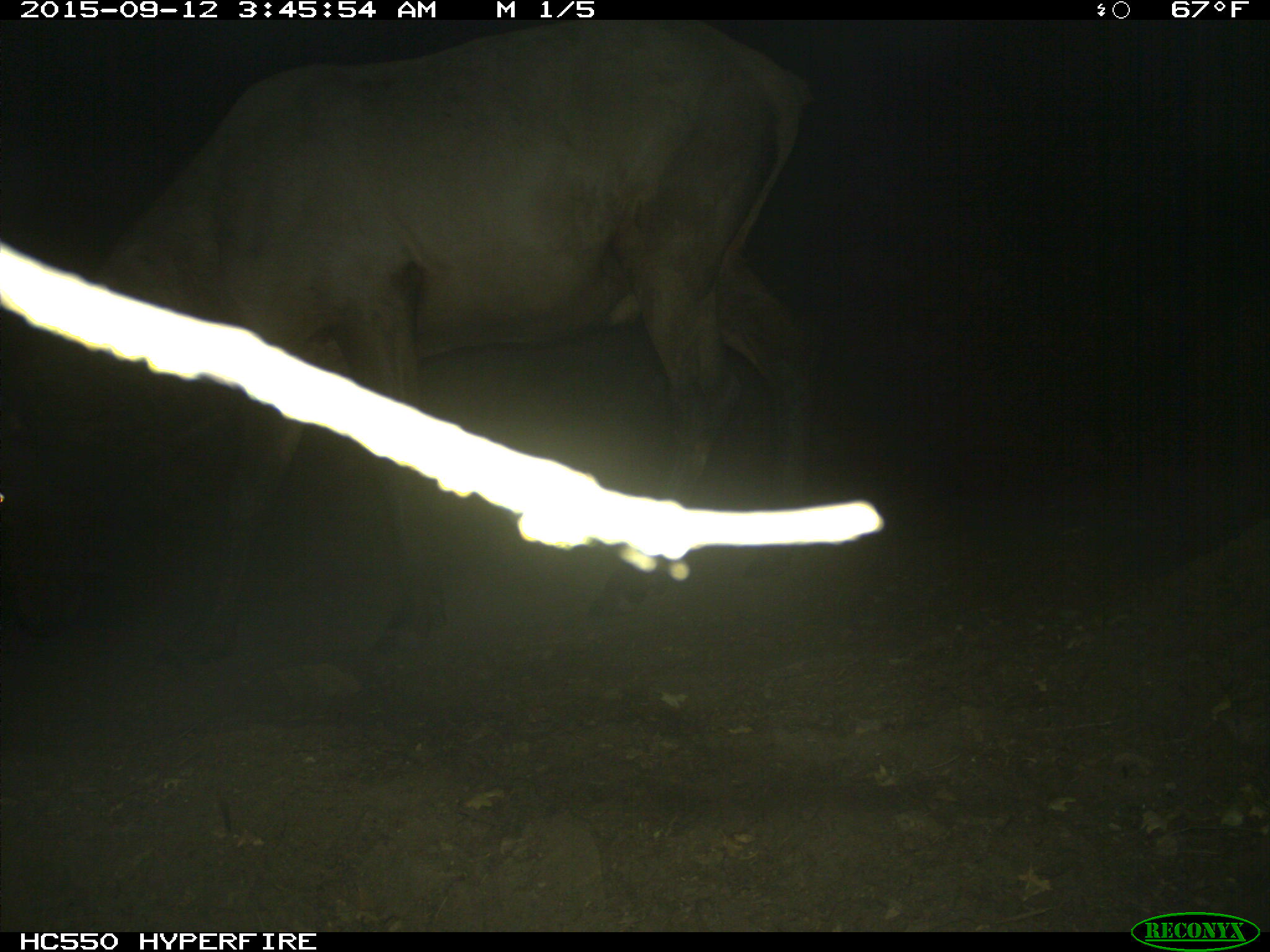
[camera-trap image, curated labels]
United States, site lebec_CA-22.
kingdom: Animalia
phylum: Chordata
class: Mammalia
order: Artiodactyla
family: Cervidae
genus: Cervus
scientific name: Cervus canadensis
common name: elk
Cervus canadensis (elk).